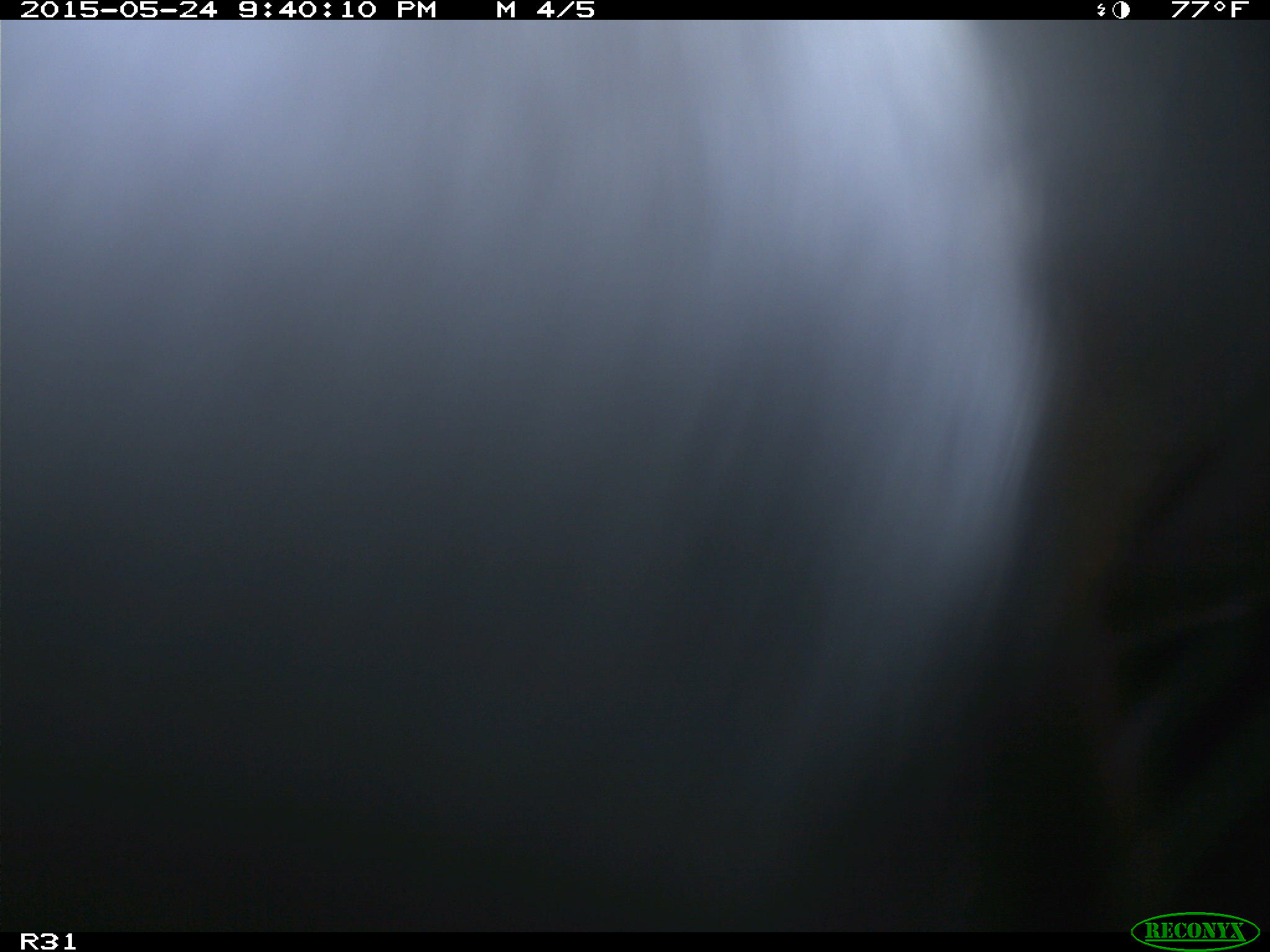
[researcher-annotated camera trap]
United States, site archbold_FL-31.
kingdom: Animalia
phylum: Chordata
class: Mammalia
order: Artiodactyla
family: Bovidae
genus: Bos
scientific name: Bos taurus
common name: domestic cow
Bos taurus (domestic cow).